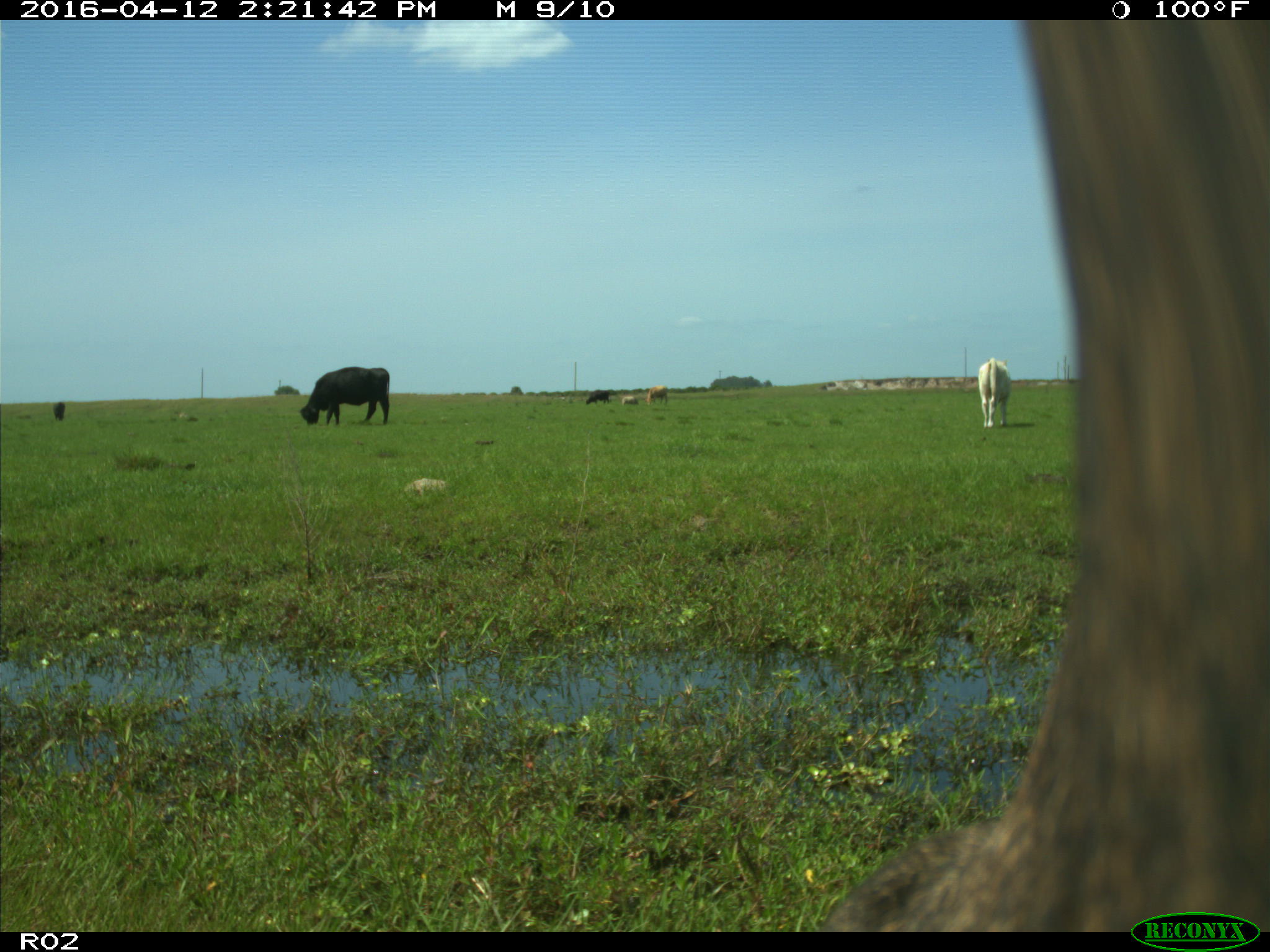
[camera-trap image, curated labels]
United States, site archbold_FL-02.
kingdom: Animalia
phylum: Chordata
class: Mammalia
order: Artiodactyla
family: Bovidae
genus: Bos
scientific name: Bos taurus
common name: domestic cow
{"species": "Bos taurus (domestic cow)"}